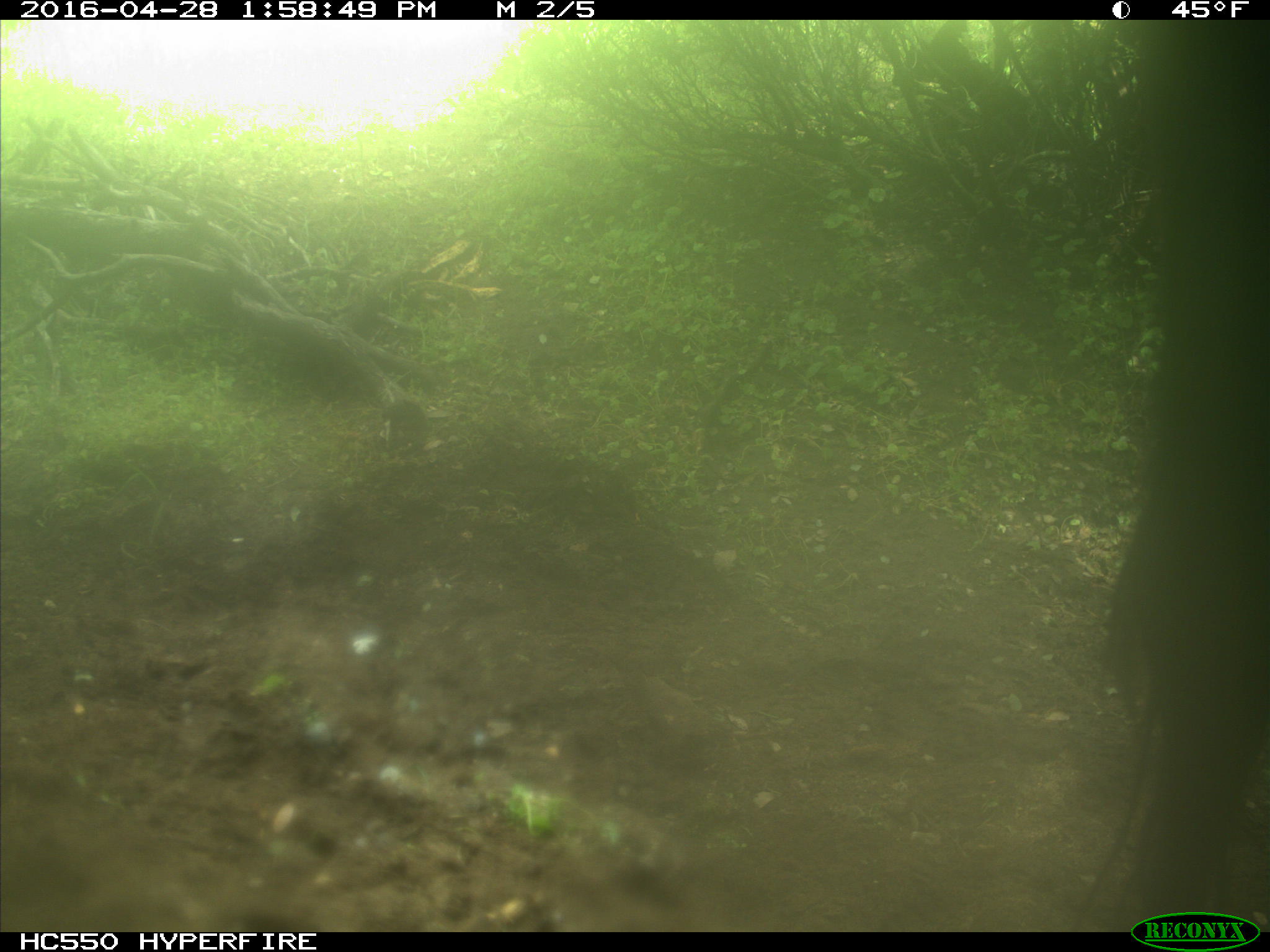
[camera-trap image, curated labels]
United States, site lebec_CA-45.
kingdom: Animalia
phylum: Chordata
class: Mammalia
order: Artiodactyla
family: Bovidae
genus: Bos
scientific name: Bos taurus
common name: domestic cow